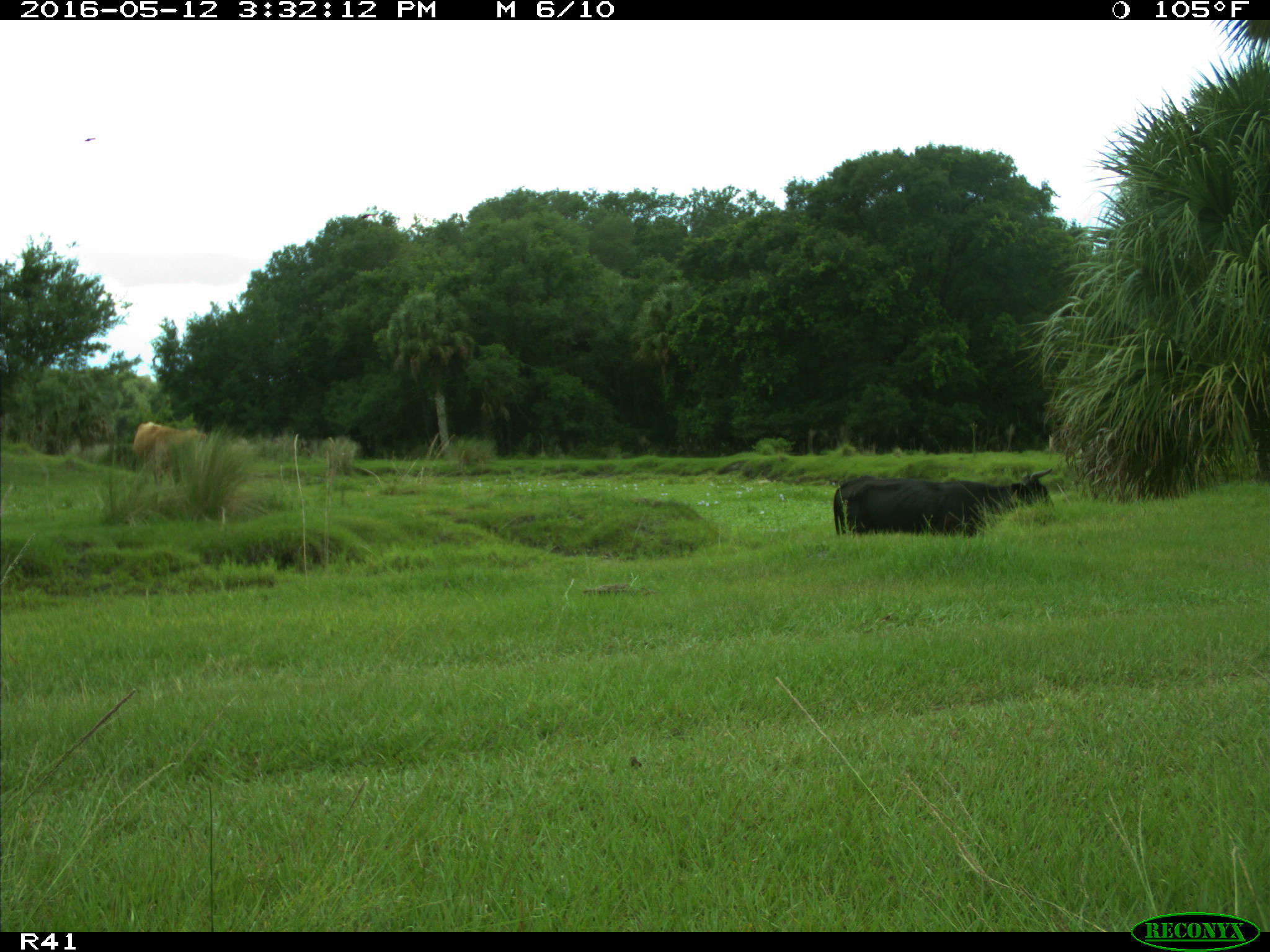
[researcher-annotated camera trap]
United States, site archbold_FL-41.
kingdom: Animalia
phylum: Chordata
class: Mammalia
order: Artiodactyla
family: Bovidae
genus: Bos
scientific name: Bos taurus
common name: domestic cow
Bos taurus (domestic cow).